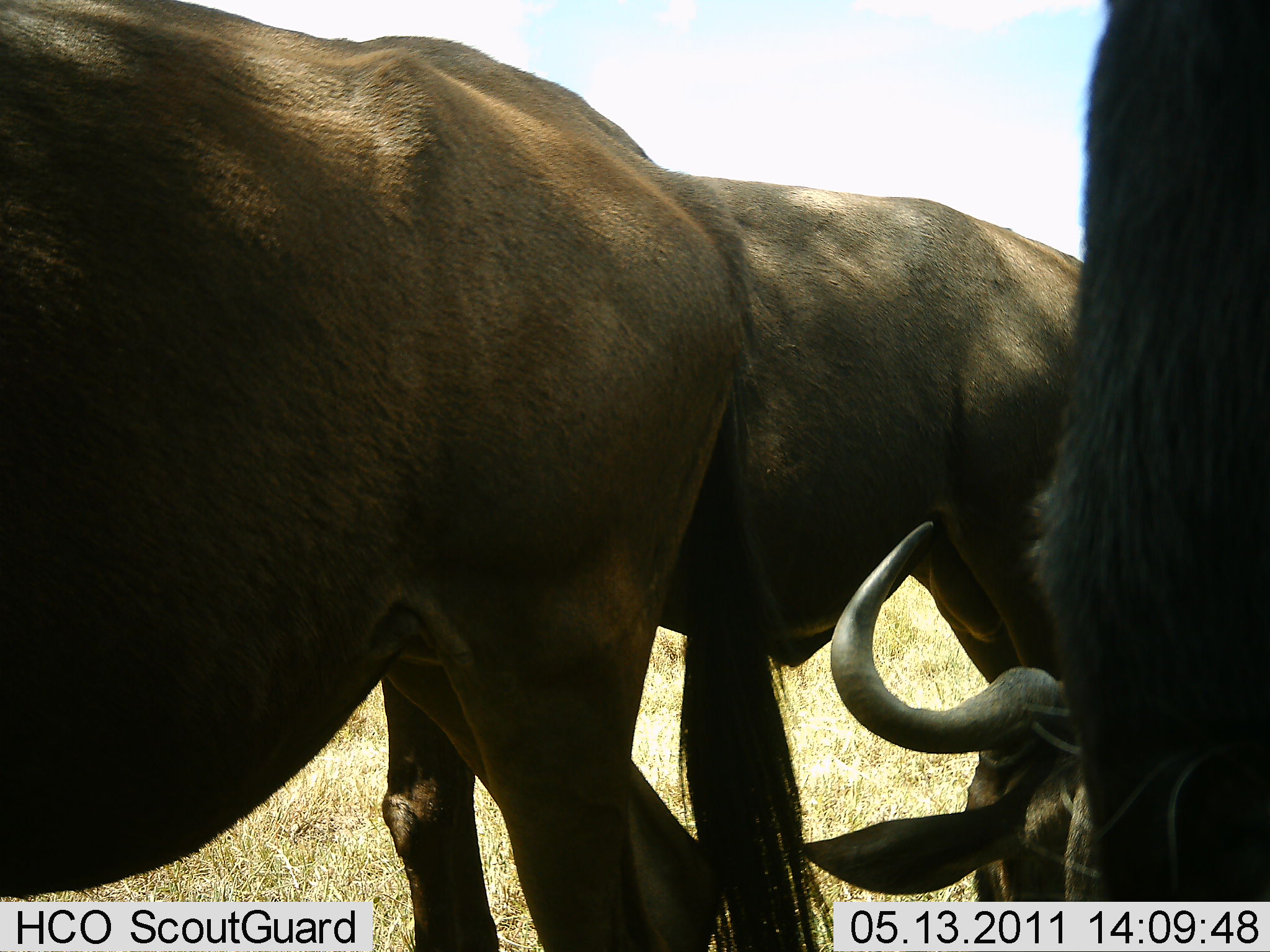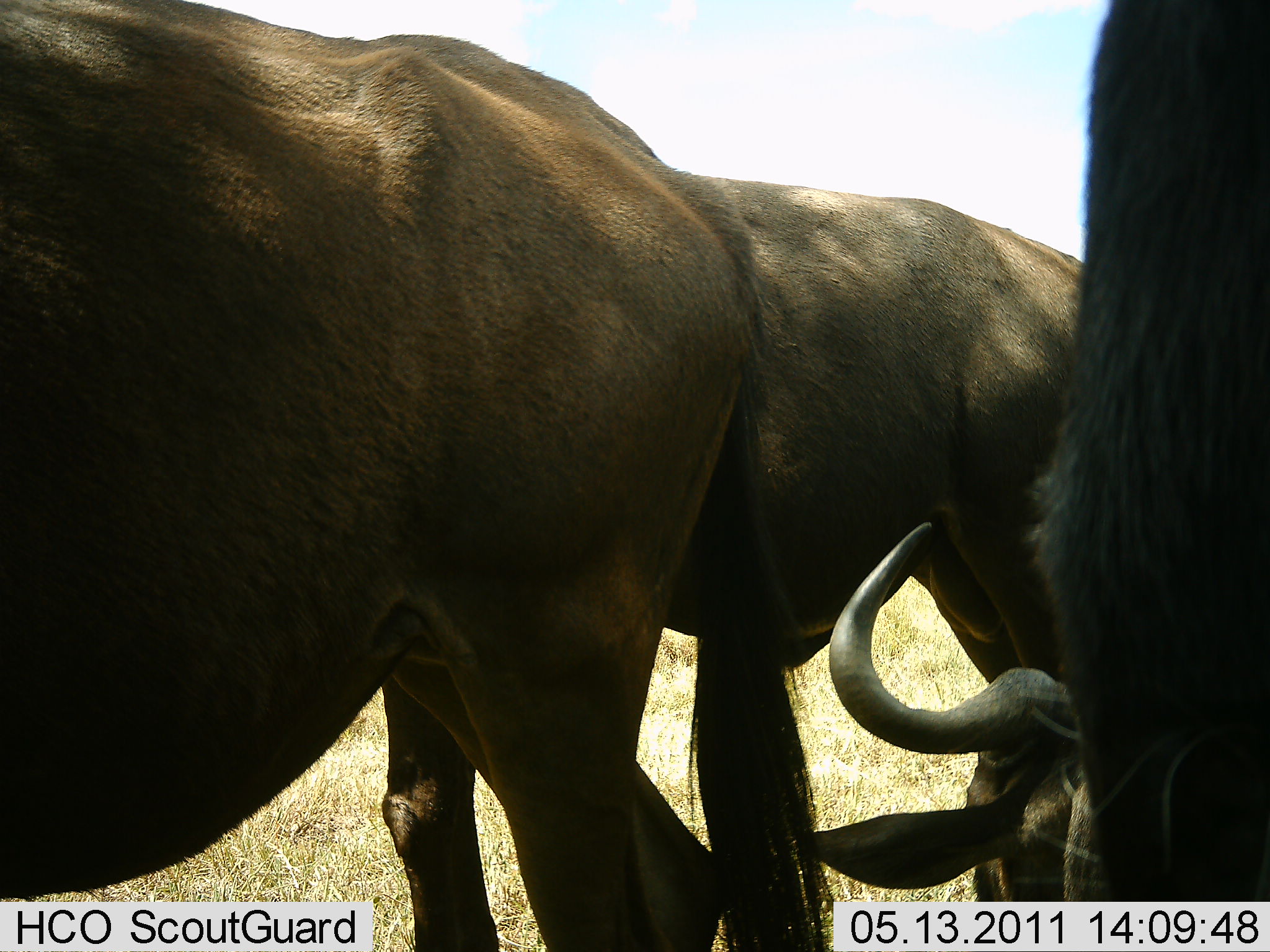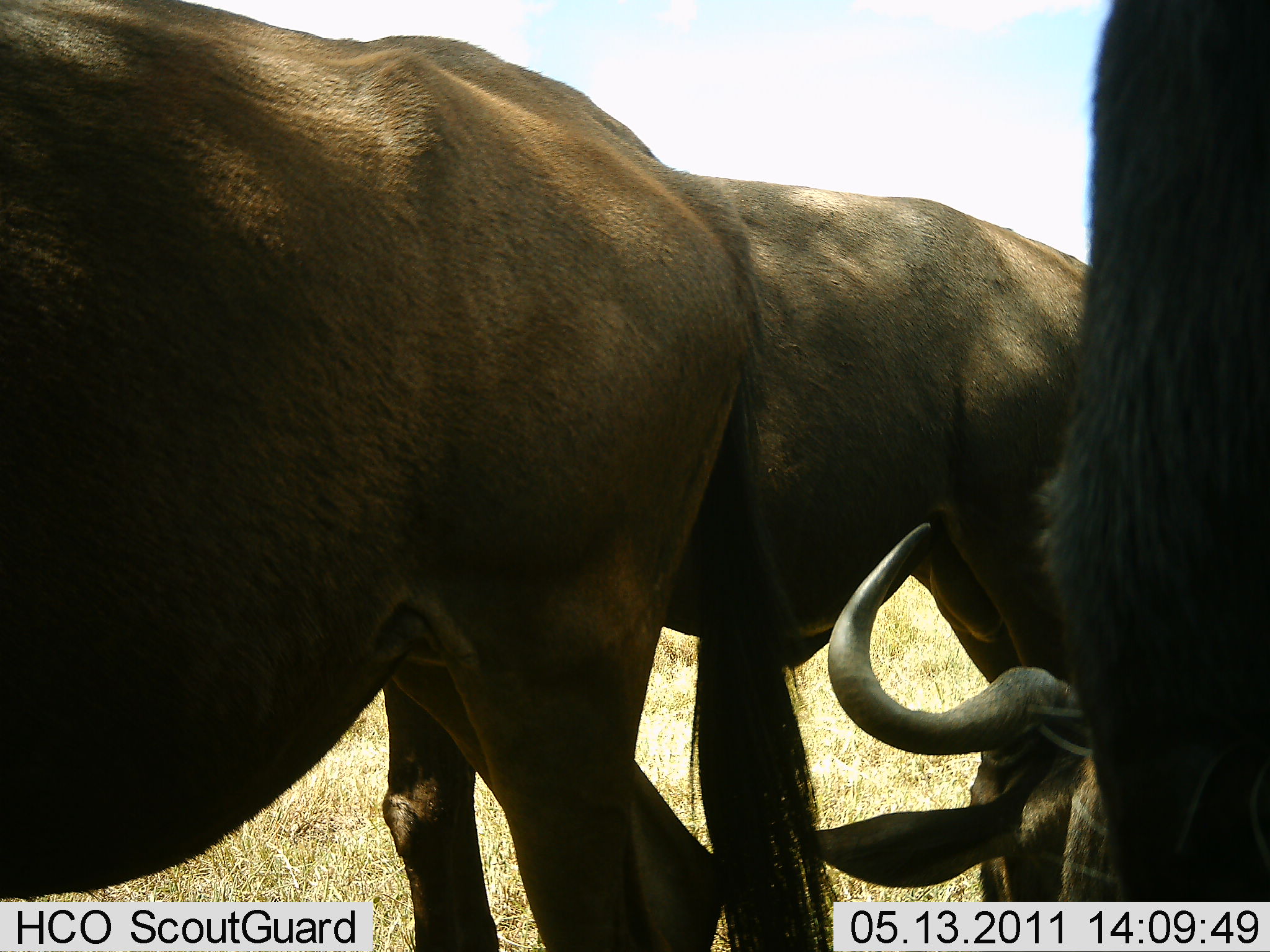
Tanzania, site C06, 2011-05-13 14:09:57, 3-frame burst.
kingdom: Animalia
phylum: Chordata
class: Mammalia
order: Artiodactyla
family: Bovidae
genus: Connochaetes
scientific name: Connochaetes taurinus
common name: blue wildebeest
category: wildebeest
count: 3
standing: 82%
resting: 45%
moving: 0%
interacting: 0%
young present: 0%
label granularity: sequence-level